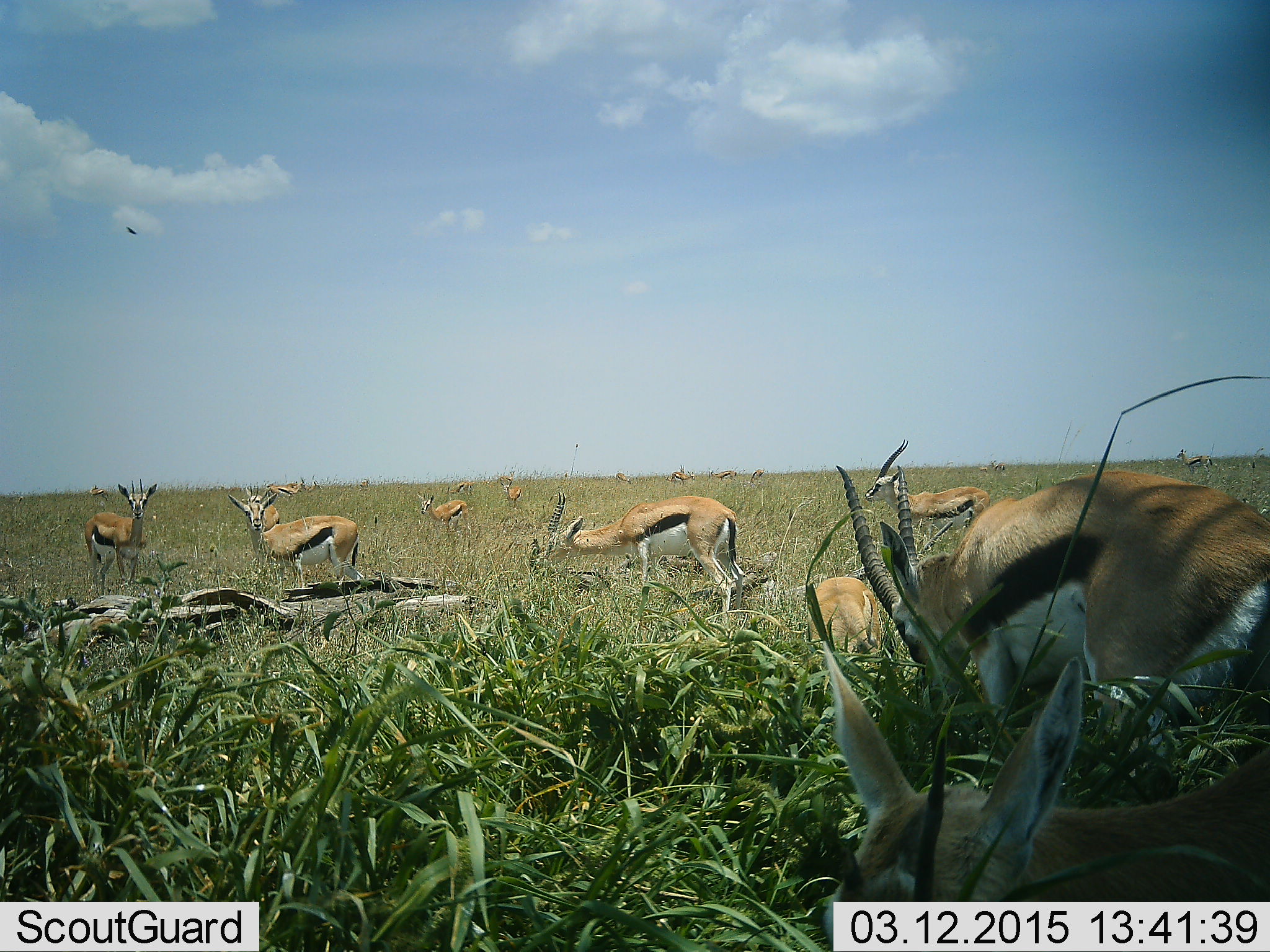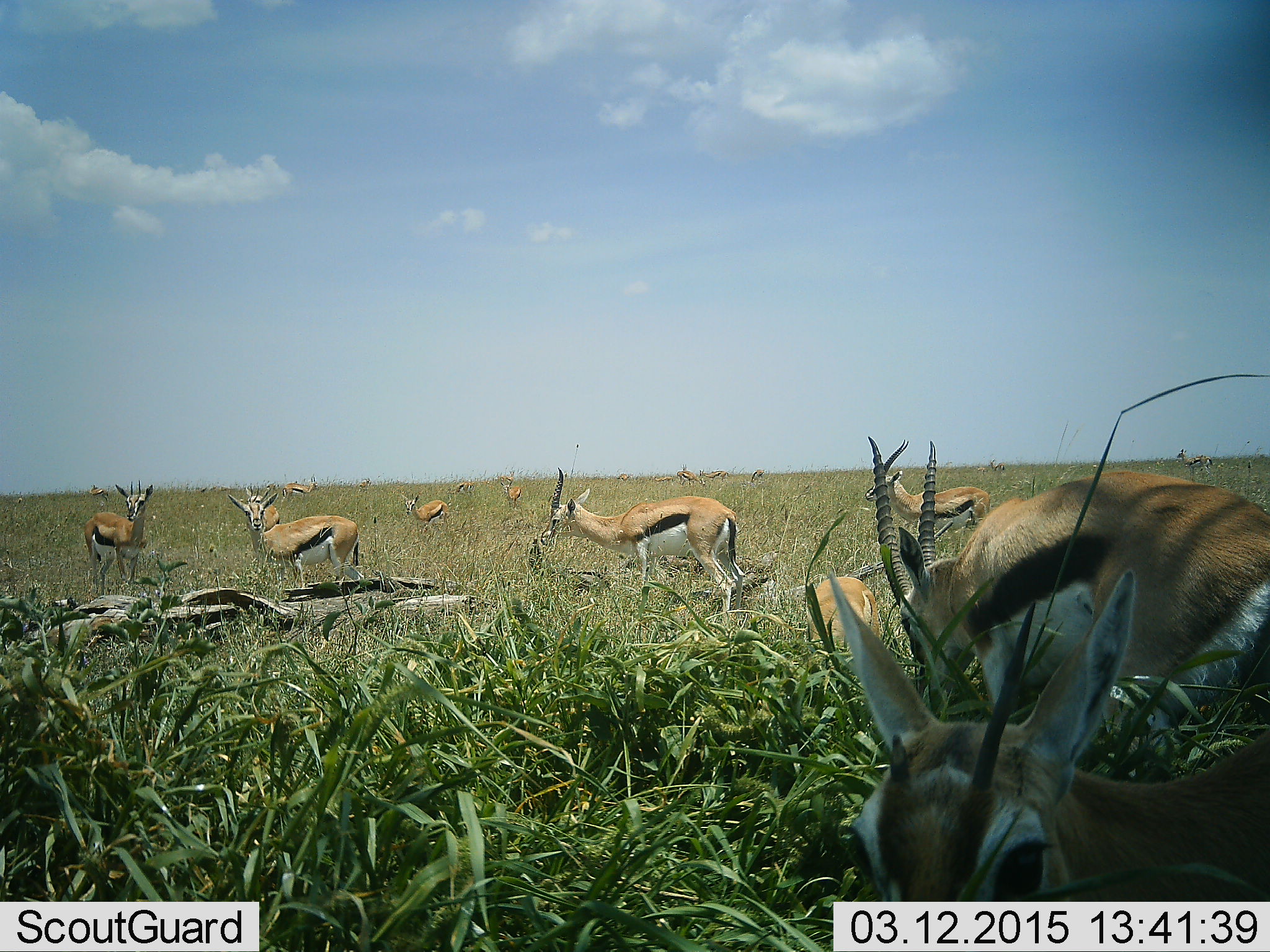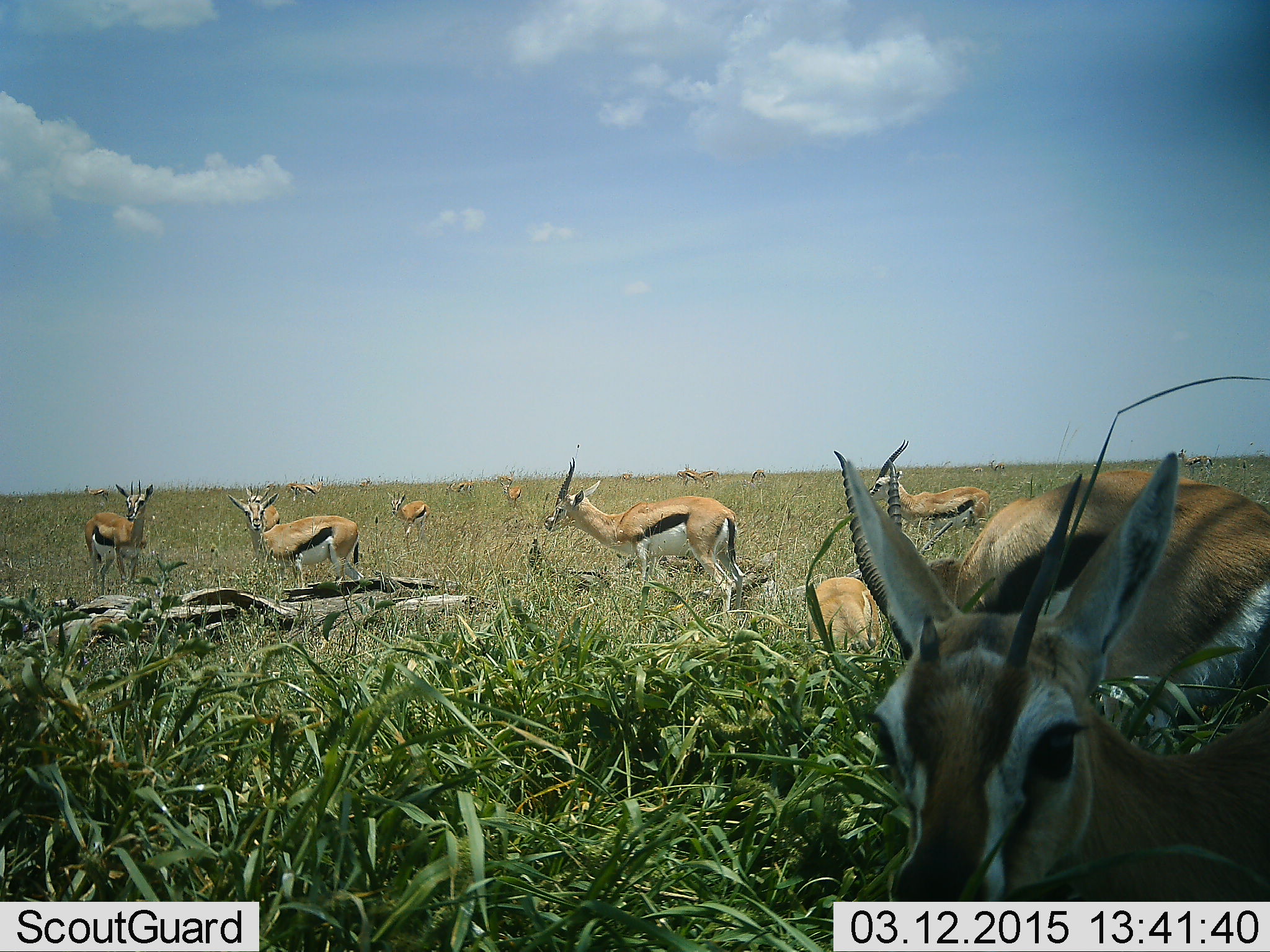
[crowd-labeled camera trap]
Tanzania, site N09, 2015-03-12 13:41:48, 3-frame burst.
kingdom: Animalia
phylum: Chordata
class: Mammalia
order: Artiodactyla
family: Bovidae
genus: Eudorcas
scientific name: Eudorcas thomsonii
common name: thomson's gazelle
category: gazellethomsons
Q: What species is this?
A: Gazellethomsons (thomson's gazelle) (Eudorcas thomsonii).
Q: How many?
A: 11-50.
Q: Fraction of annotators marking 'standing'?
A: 80%.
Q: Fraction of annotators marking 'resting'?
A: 50%.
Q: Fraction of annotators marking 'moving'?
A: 20%.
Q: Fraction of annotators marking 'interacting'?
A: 0%.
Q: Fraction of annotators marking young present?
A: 0%.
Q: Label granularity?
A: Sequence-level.